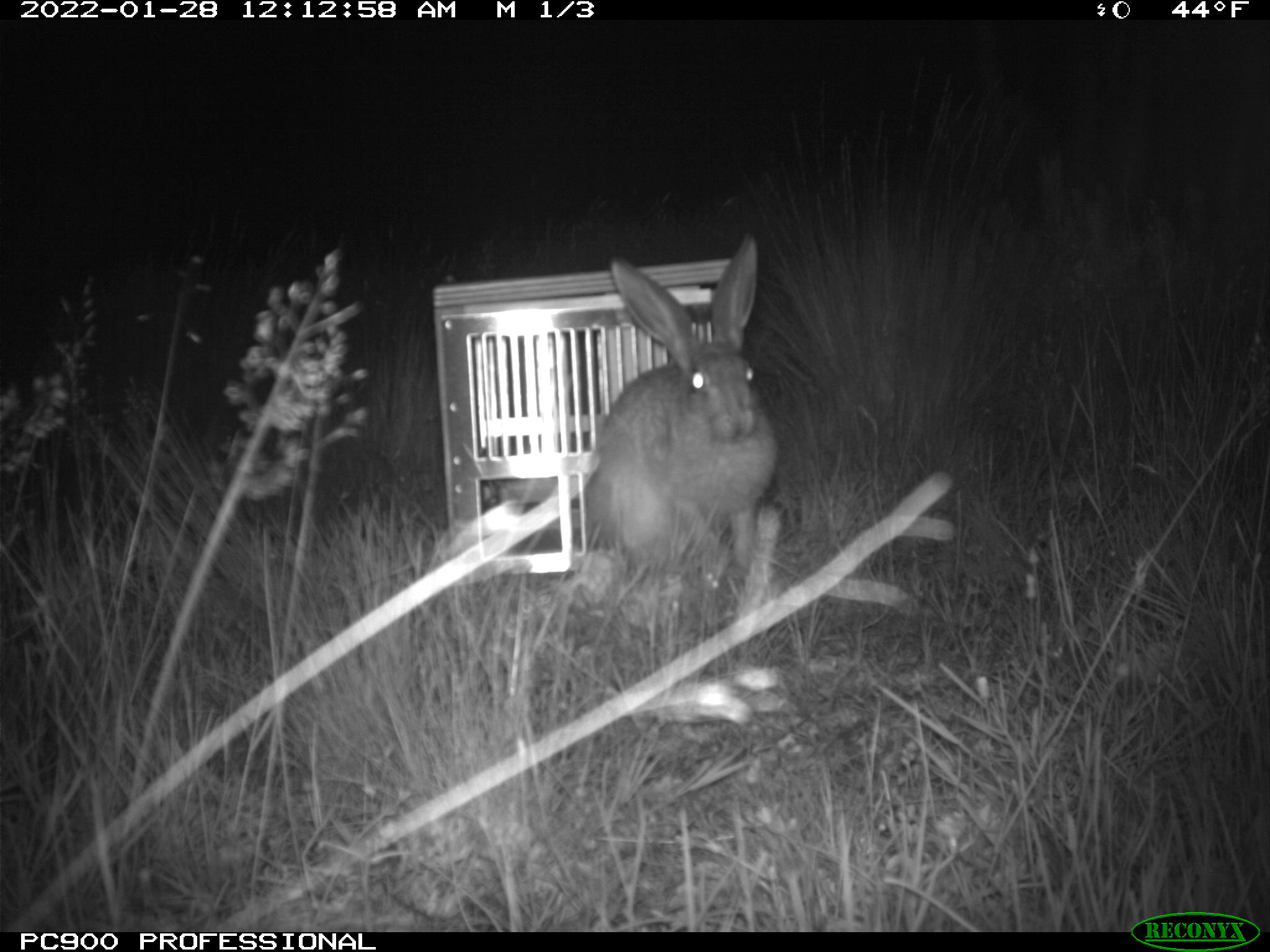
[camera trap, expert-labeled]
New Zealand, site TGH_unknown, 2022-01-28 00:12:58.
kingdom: Animalia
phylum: Chordata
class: Mammalia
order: Lagomorpha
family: Leporidae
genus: Lepus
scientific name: Lepus europaeus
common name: brown hare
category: hare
Hare (brown hare) (Lepus europaeus).